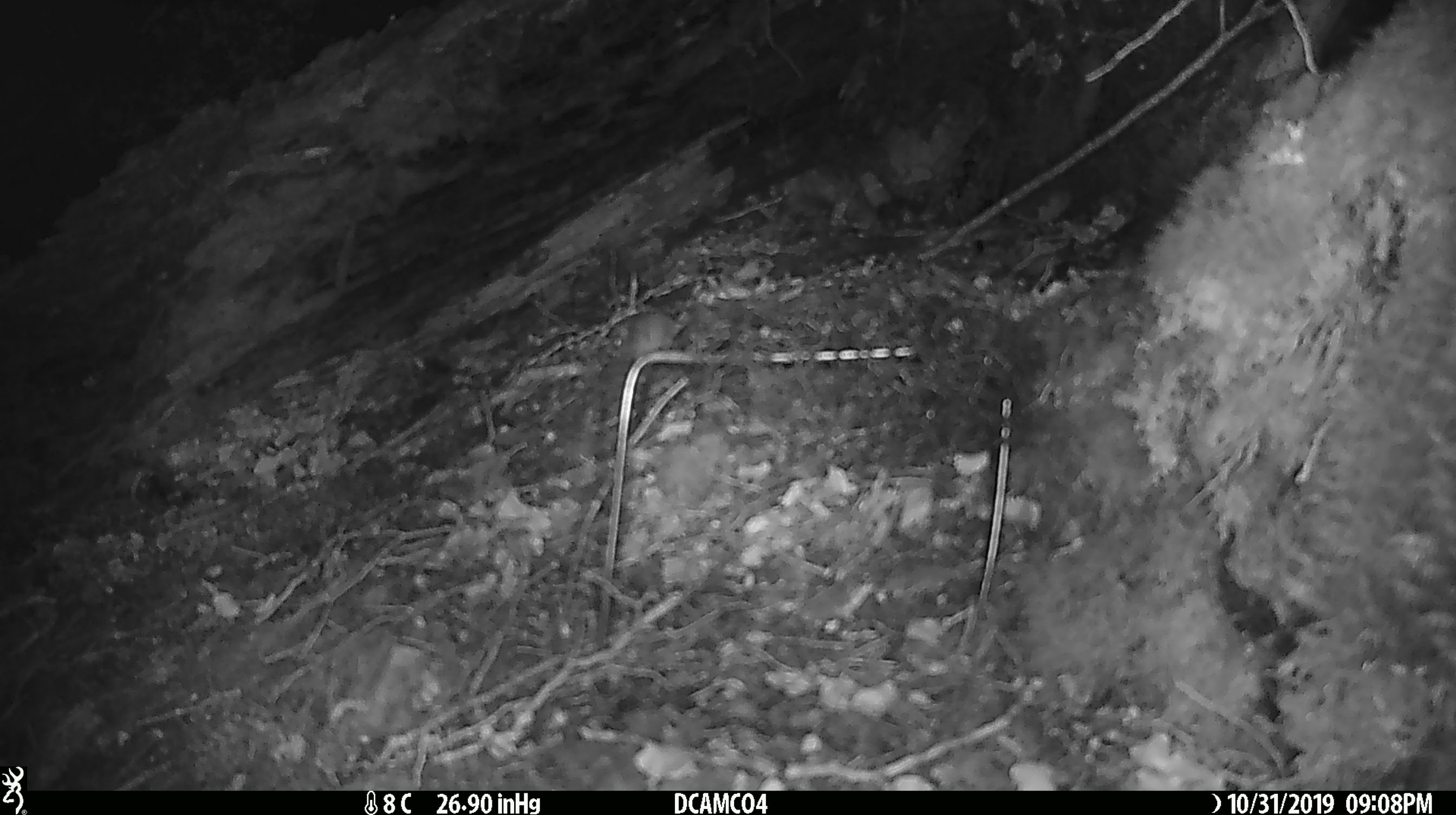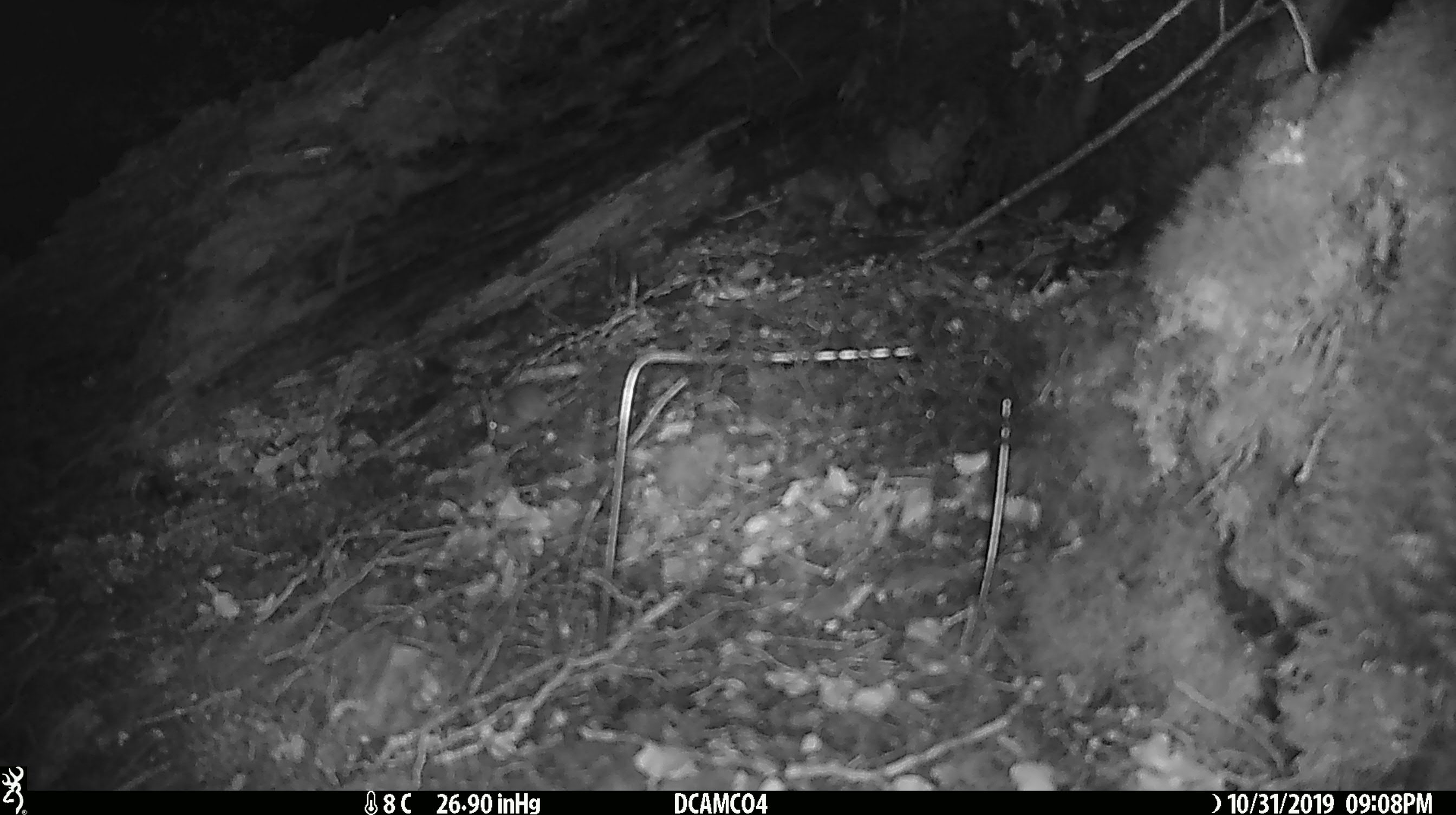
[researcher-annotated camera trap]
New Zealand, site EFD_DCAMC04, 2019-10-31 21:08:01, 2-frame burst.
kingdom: Animalia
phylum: Chordata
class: Mammalia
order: Rodentia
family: Muridae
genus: Mus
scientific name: Mus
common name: mouse